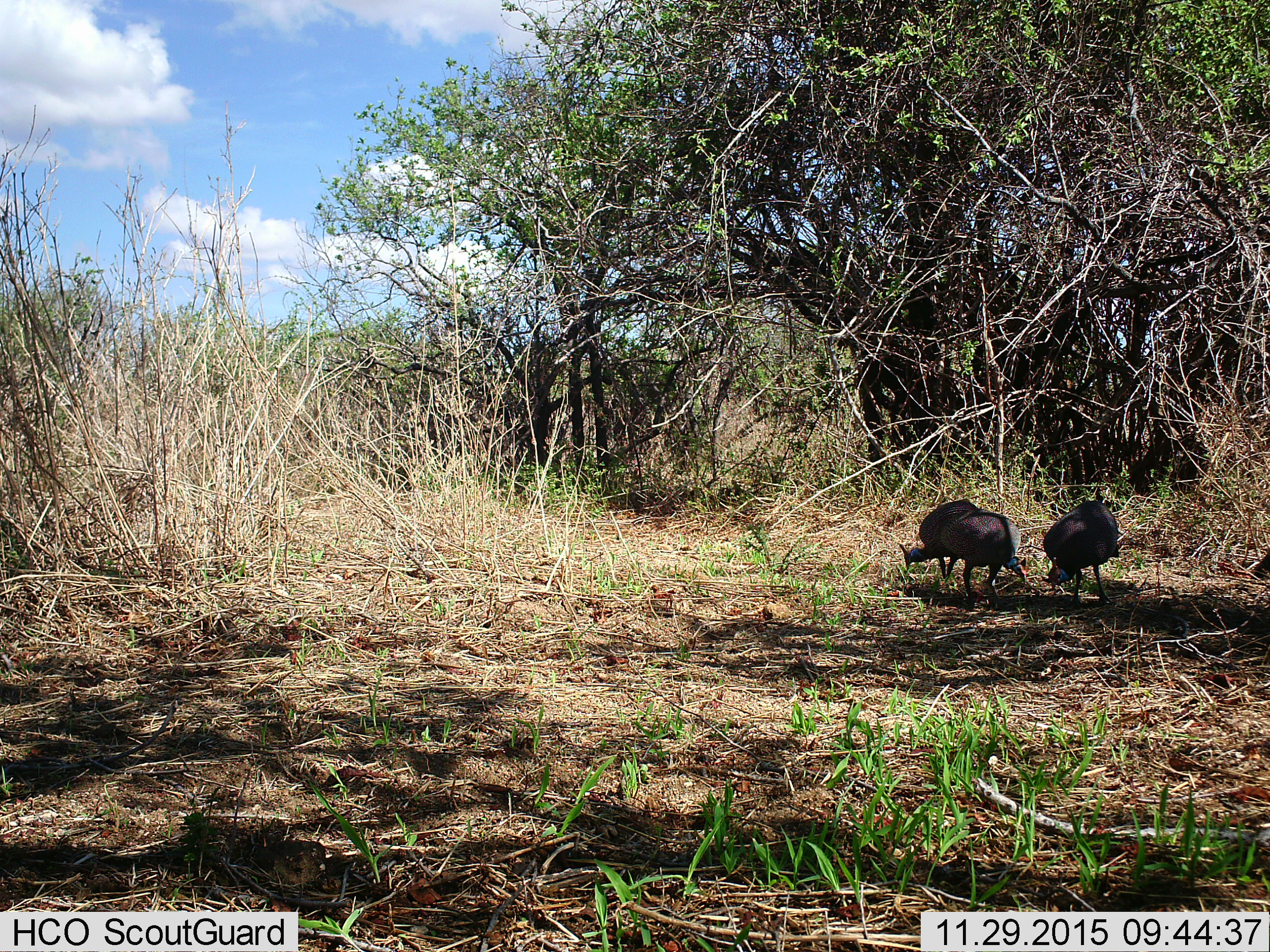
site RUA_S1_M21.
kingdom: Animalia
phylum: Chordata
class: Aves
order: Galliformes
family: Numididae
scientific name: Numididae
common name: guineafowl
Guineafowl (Numididae), count 3. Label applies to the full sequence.